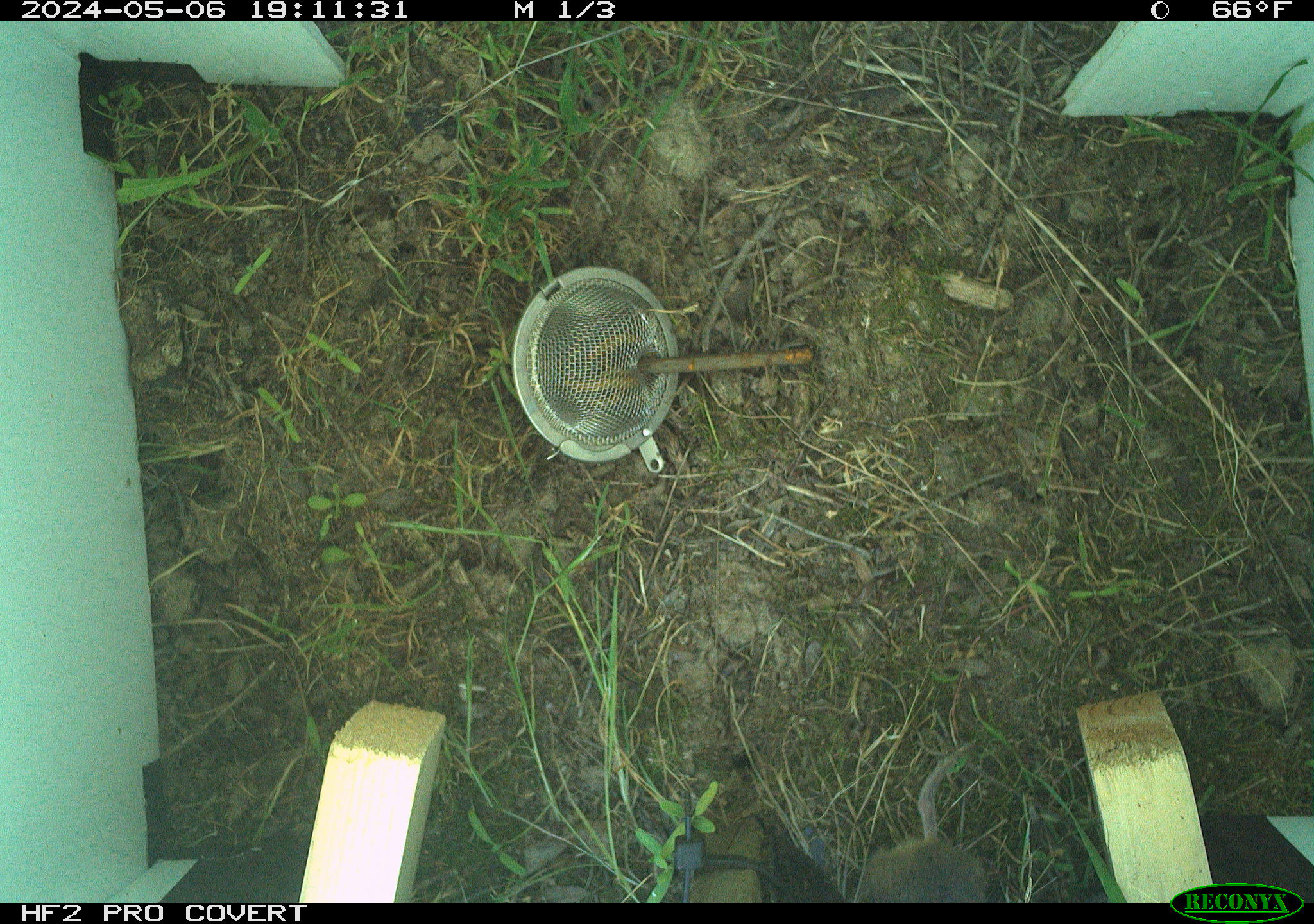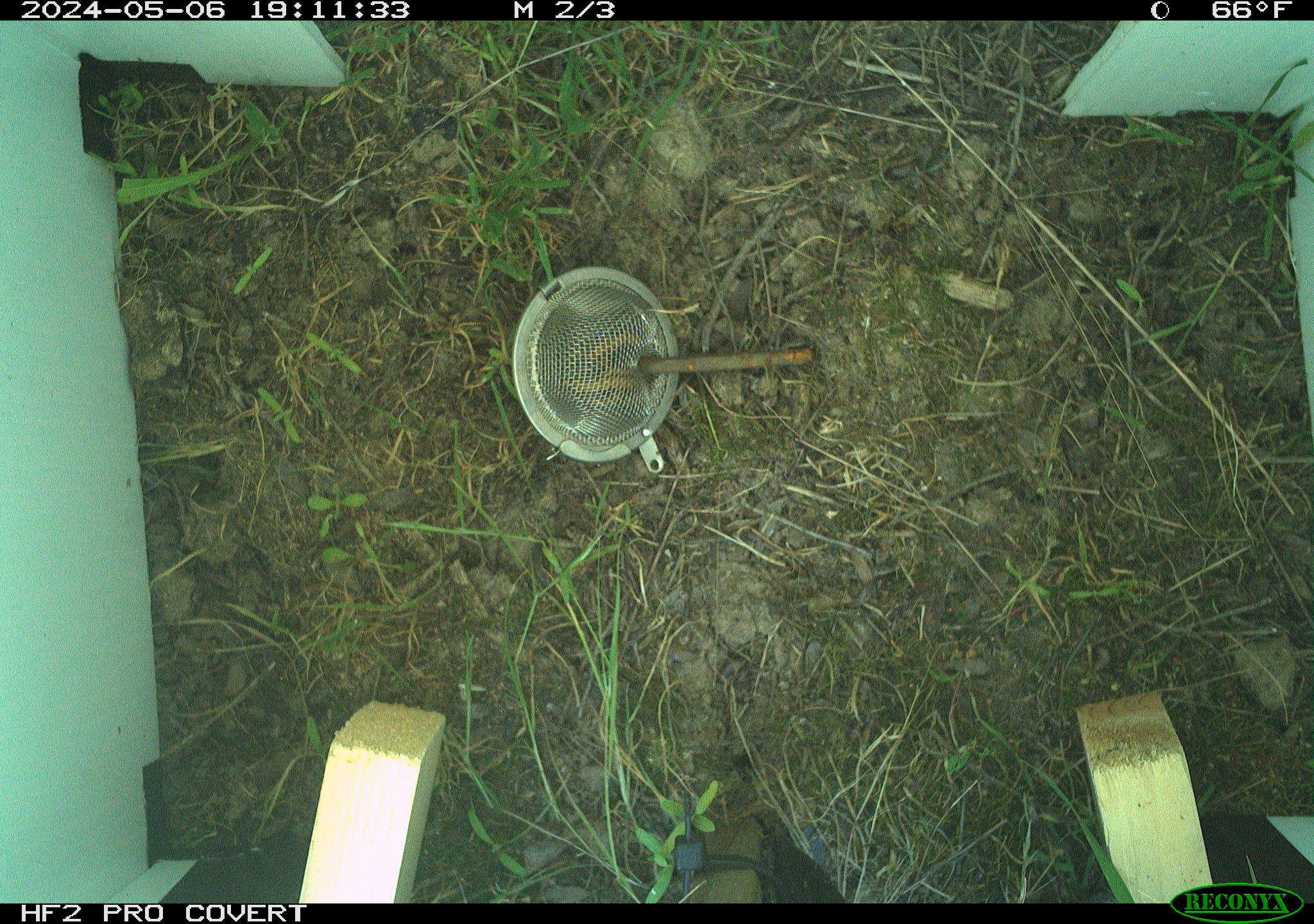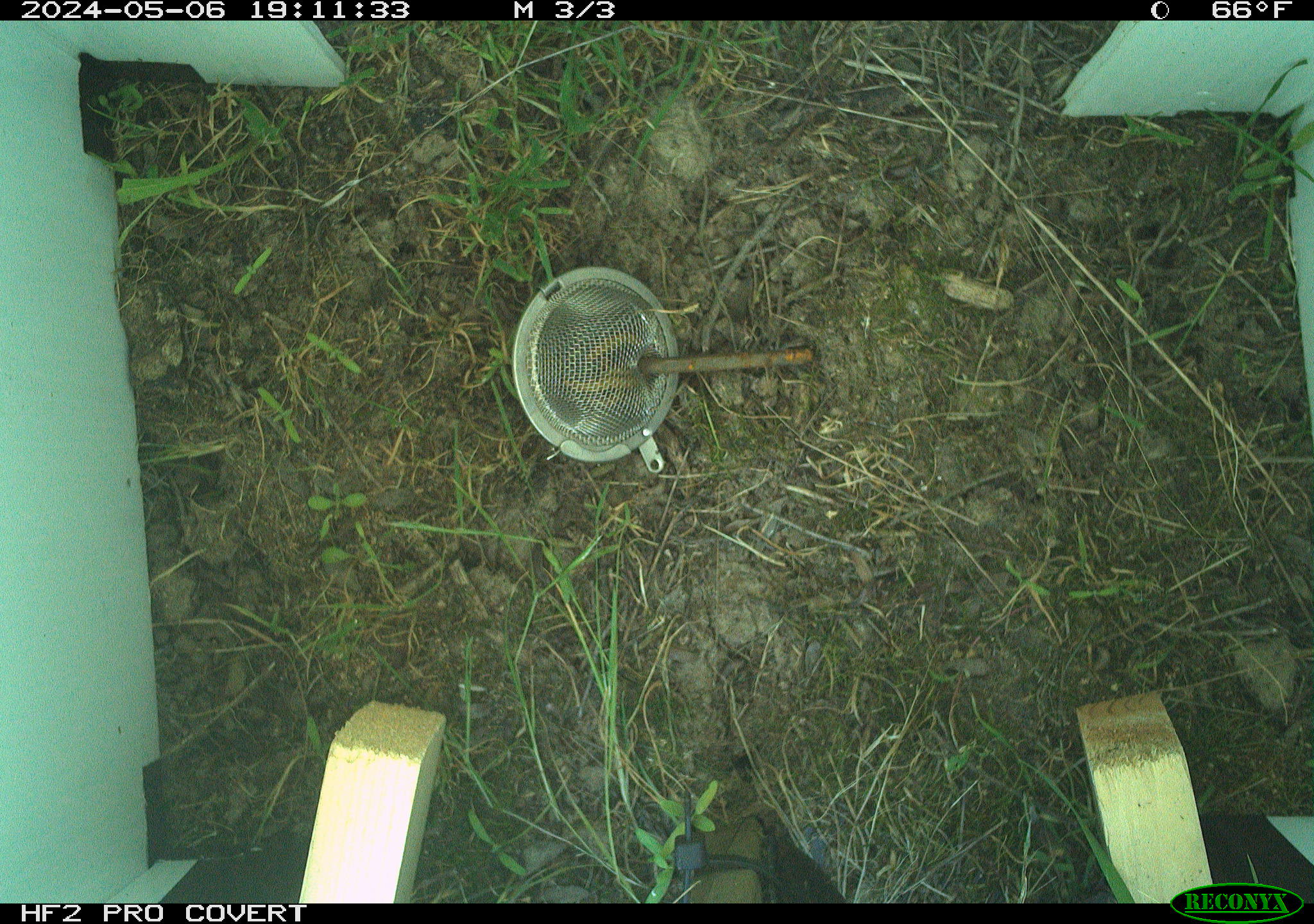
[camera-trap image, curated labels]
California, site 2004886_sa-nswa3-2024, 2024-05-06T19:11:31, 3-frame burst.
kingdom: Animalia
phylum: Chordata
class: Mammalia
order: Rodentia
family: Cricetidae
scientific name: Arvicolinae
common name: voles, lemmings, and muskrats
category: arvicolinae subfamily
Arvicolinae subfamily (voles, lemmings, and muskrats) (Arvicolinae).